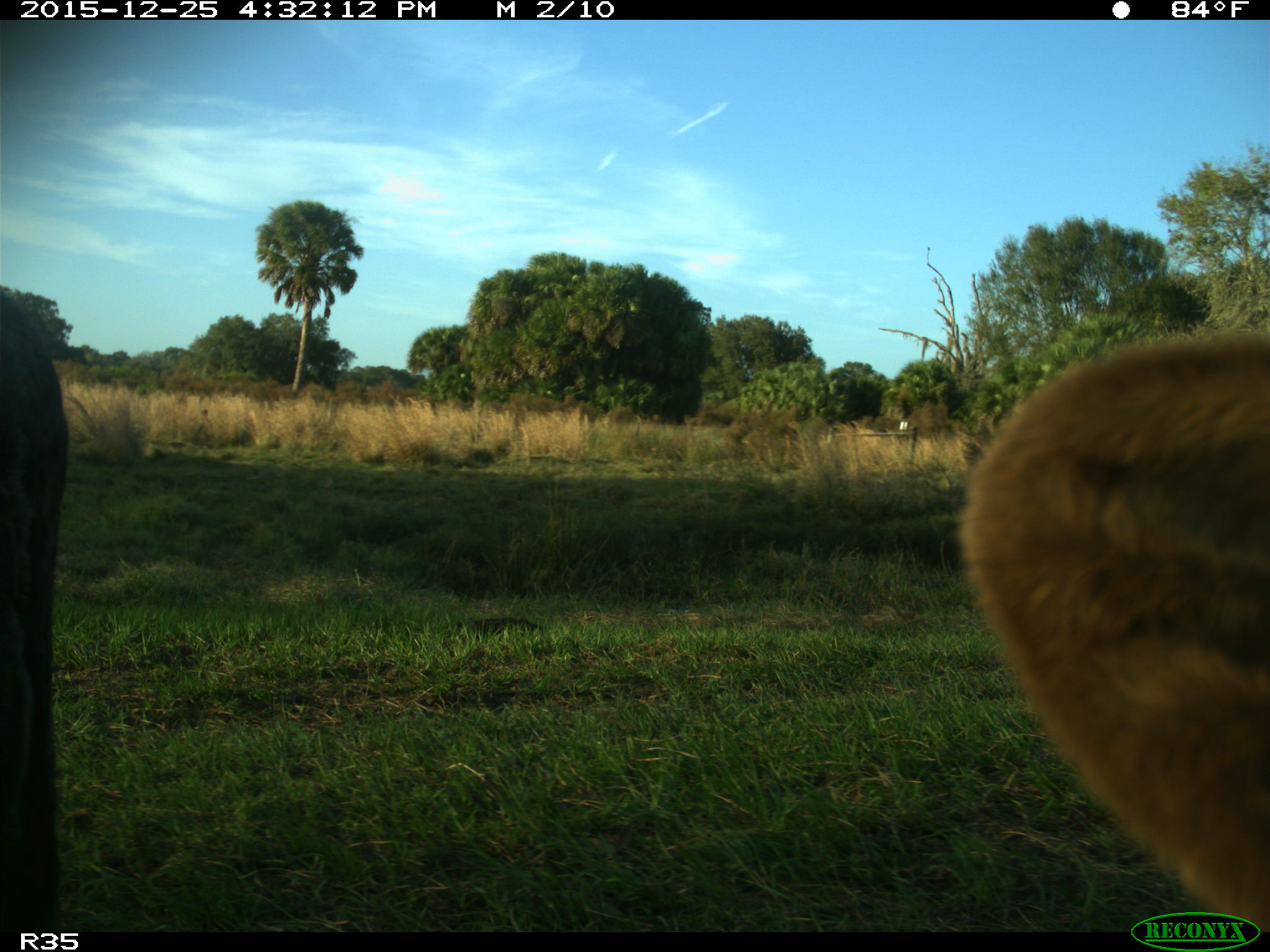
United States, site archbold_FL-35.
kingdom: Animalia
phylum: Chordata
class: Mammalia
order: Artiodactyla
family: Bovidae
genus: Bos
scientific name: Bos taurus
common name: domestic cow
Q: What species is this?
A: Bos taurus (domestic cow).